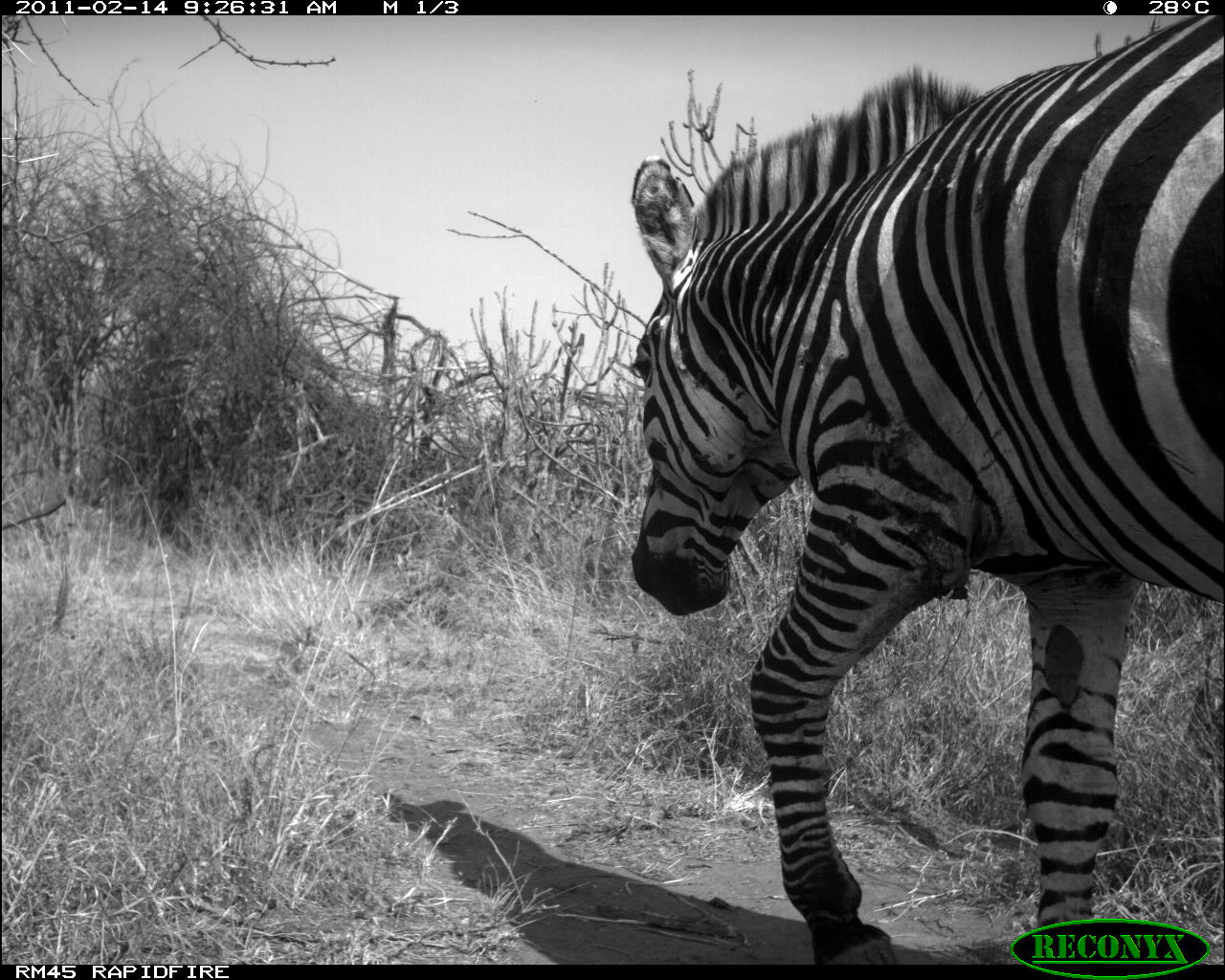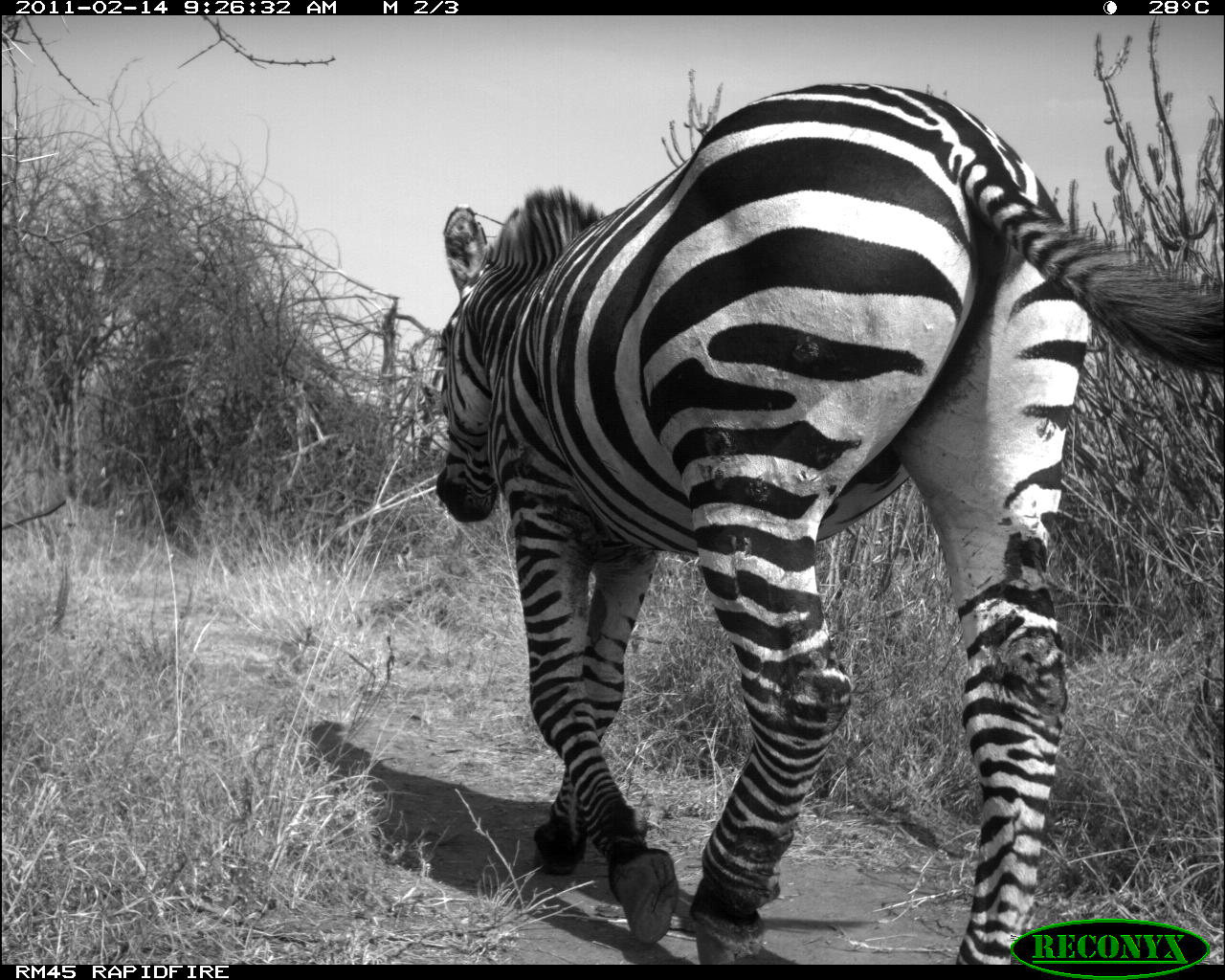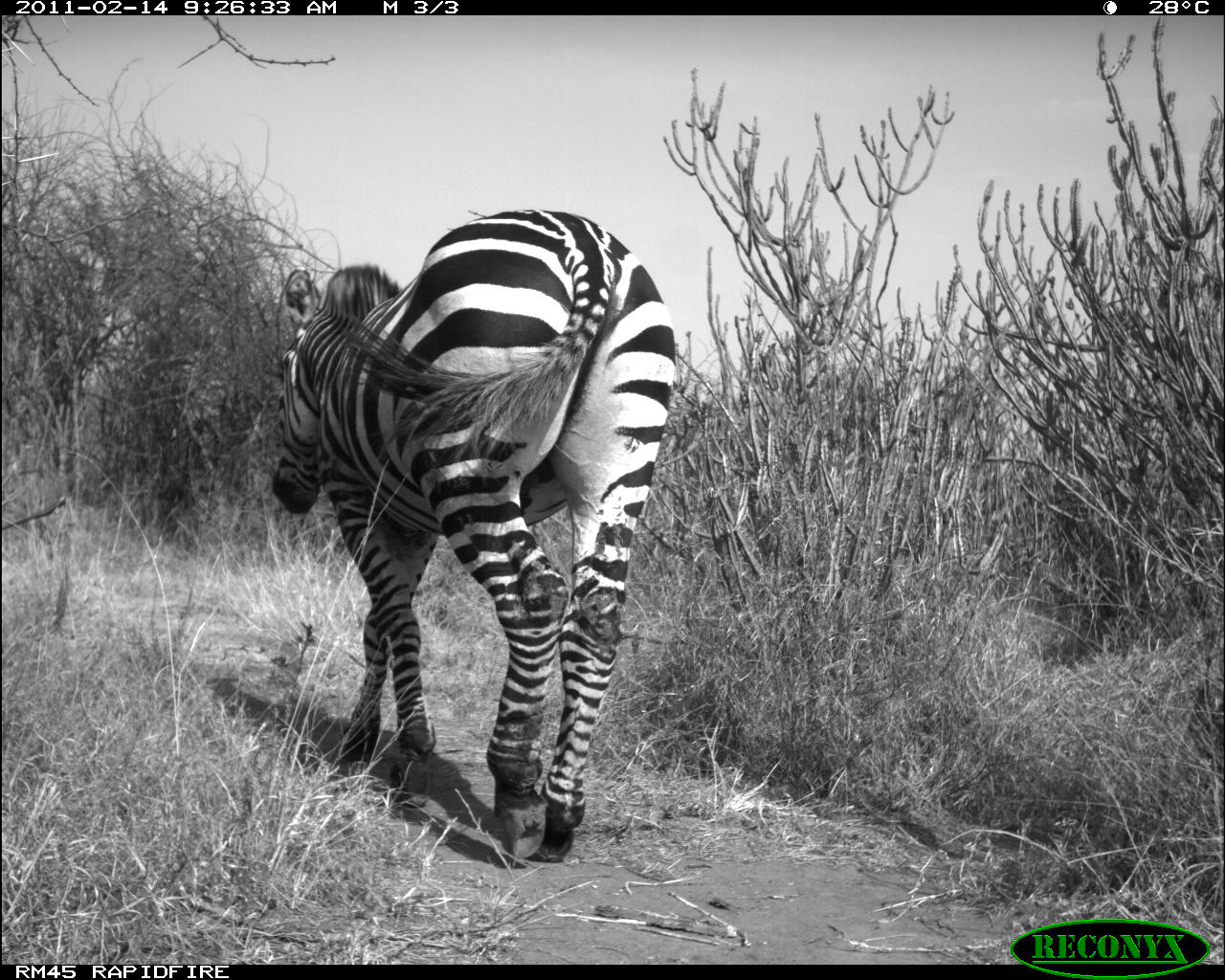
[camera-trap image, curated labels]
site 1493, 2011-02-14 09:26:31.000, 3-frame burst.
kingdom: Animalia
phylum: Chordata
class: Mammalia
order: Perissodactyla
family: Equidae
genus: Equus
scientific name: Equus quagga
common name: plains zebra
Equus quagga (plains zebra), count 1.